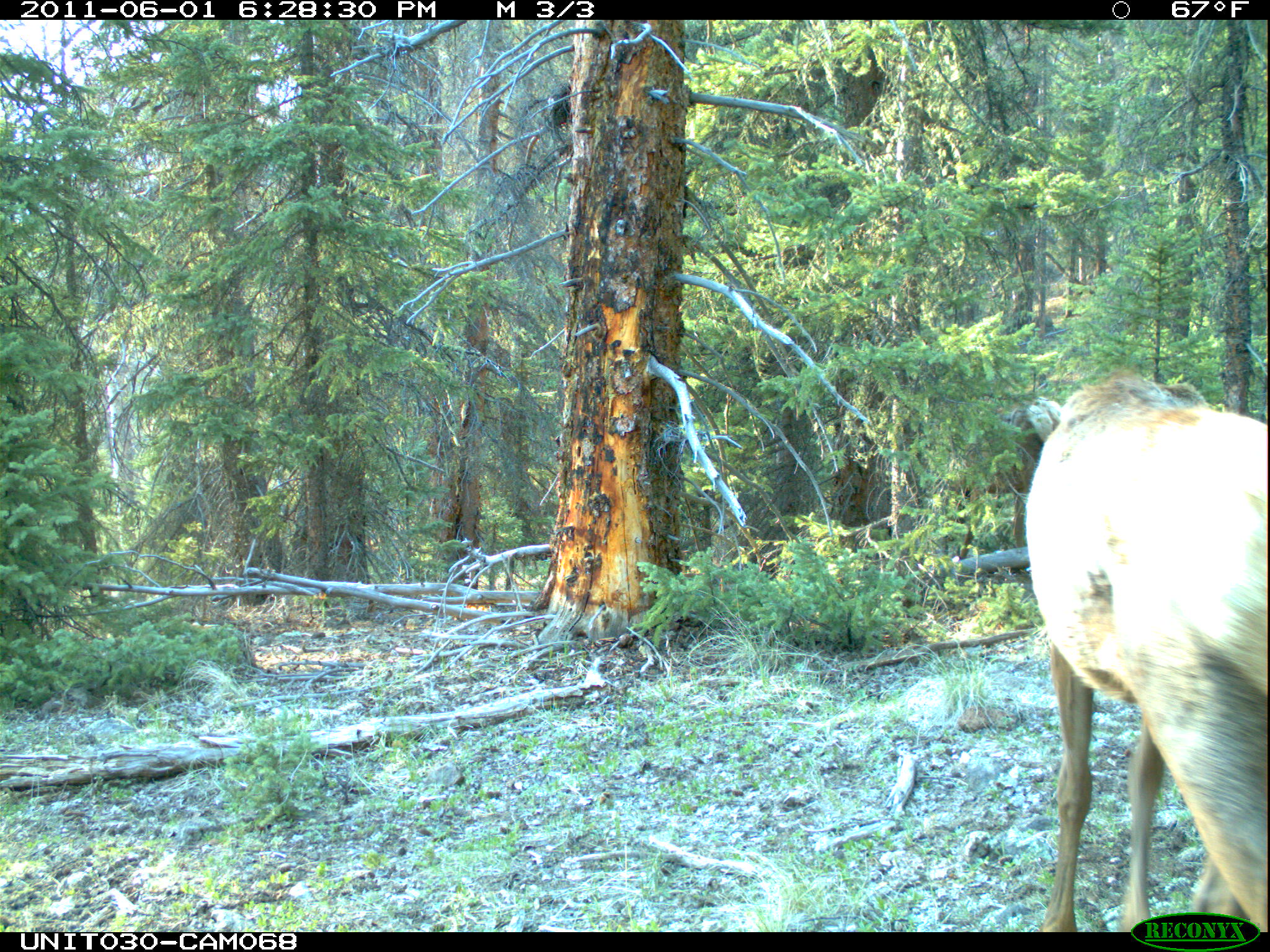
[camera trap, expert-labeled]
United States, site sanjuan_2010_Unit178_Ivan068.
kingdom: Animalia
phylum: Chordata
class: Mammalia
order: Artiodactyla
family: Cervidae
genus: Cervus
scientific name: Cervus elaphus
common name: red deer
Cervus elaphus (red deer).